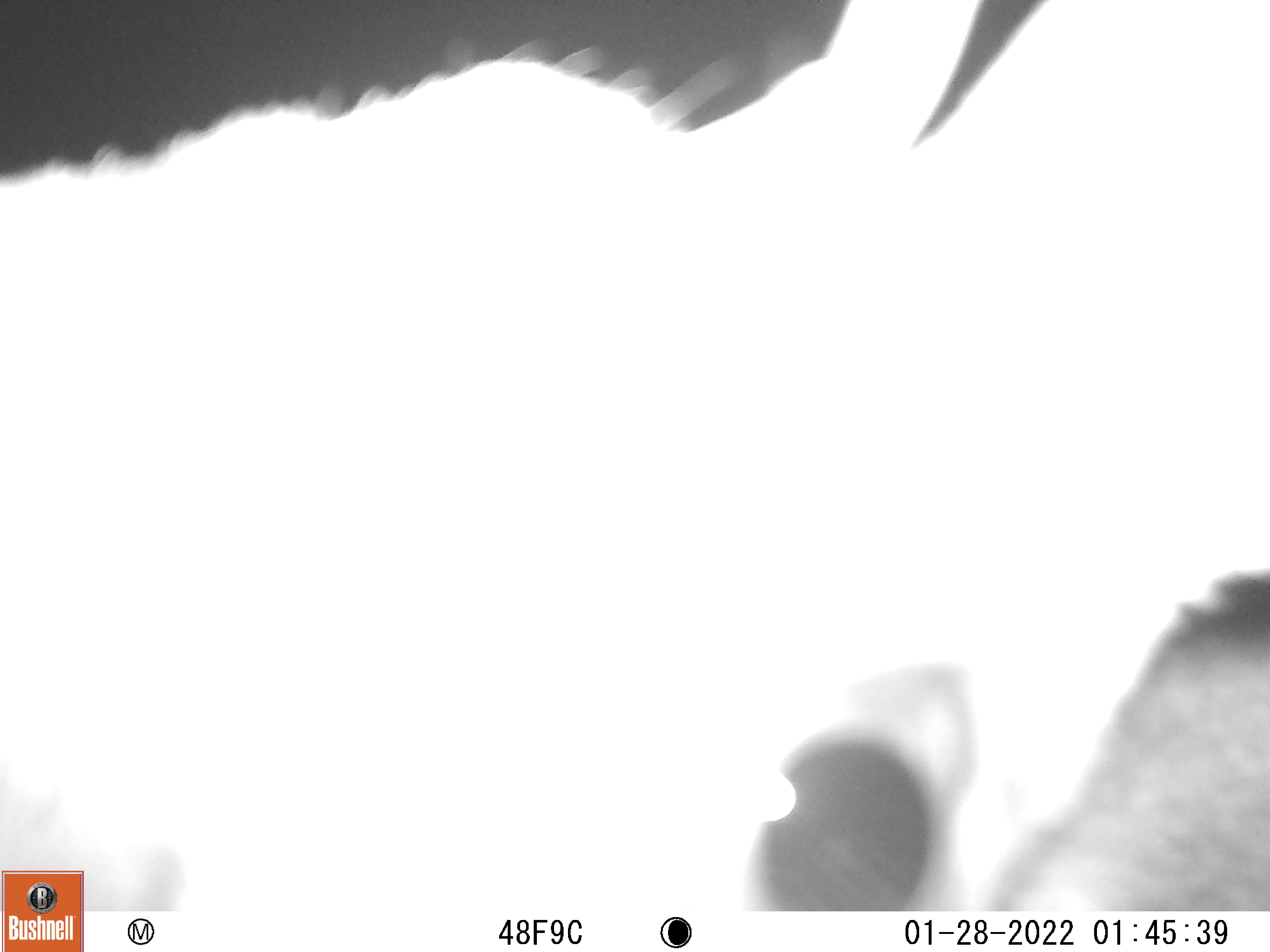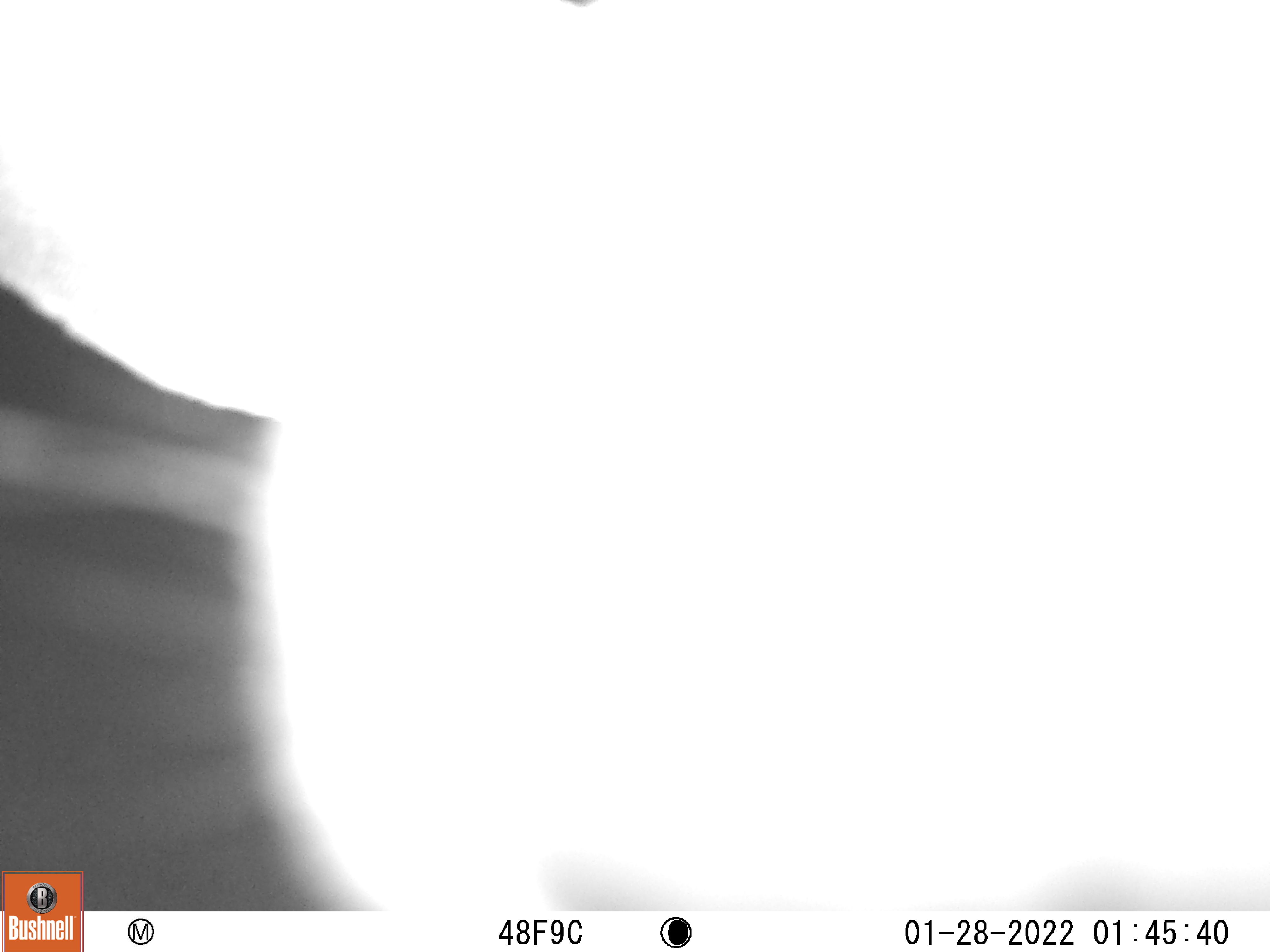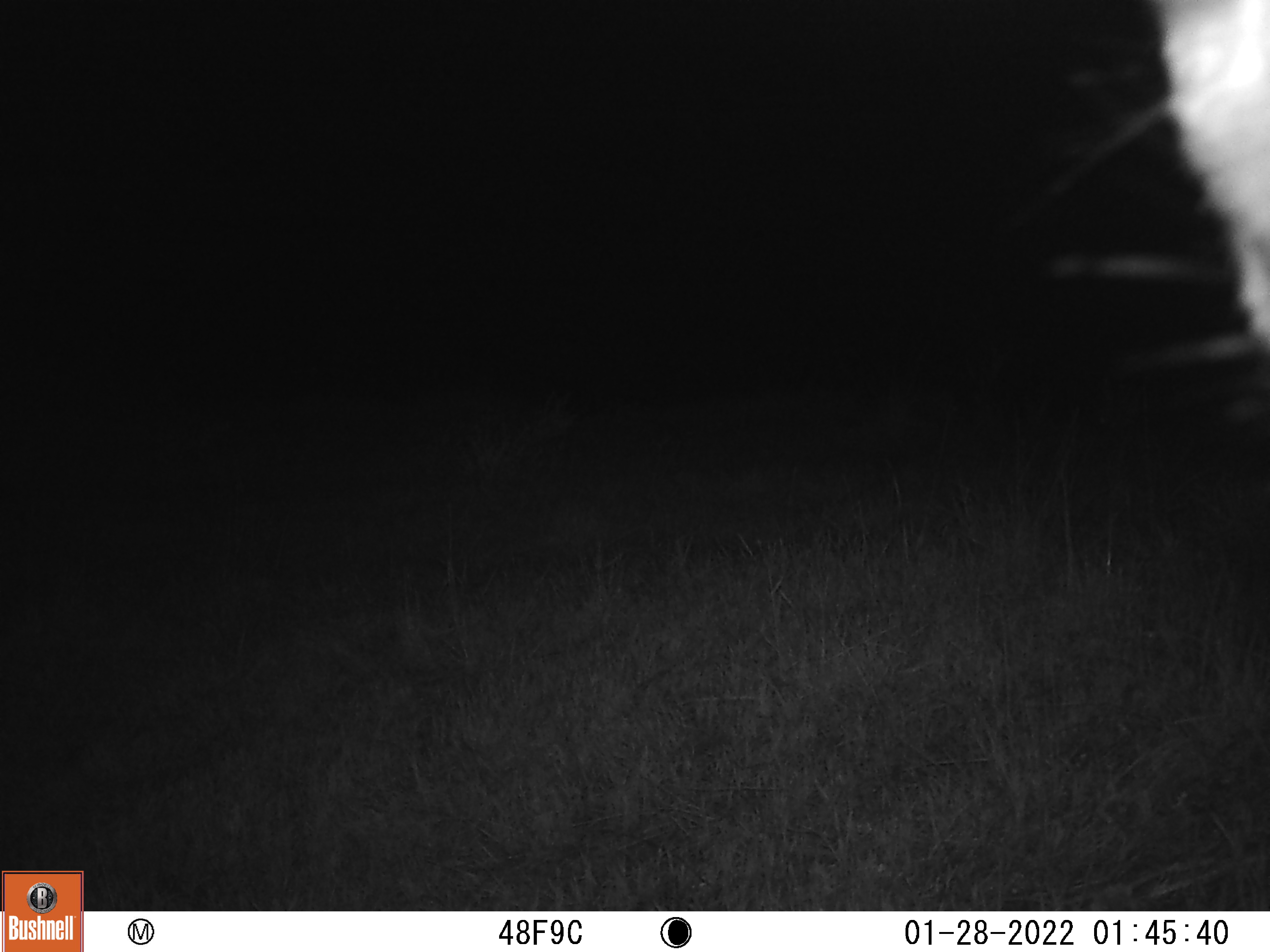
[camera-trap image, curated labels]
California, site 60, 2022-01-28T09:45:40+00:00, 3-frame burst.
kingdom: Animalia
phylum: Chordata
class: Mammalia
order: Artiodactyla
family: Cervidae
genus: Odocoileus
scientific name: Odocoileus hemionus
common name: mule deer